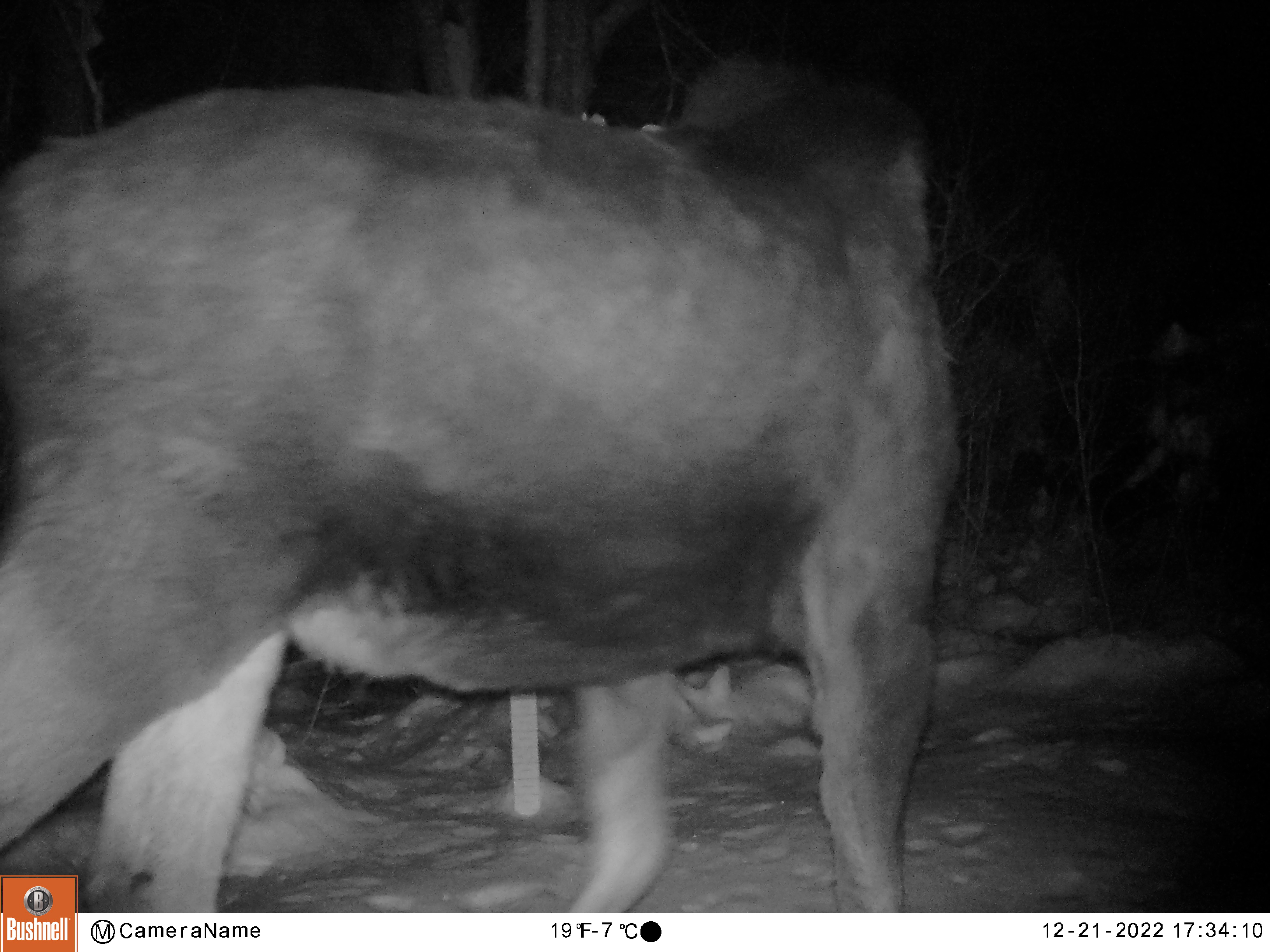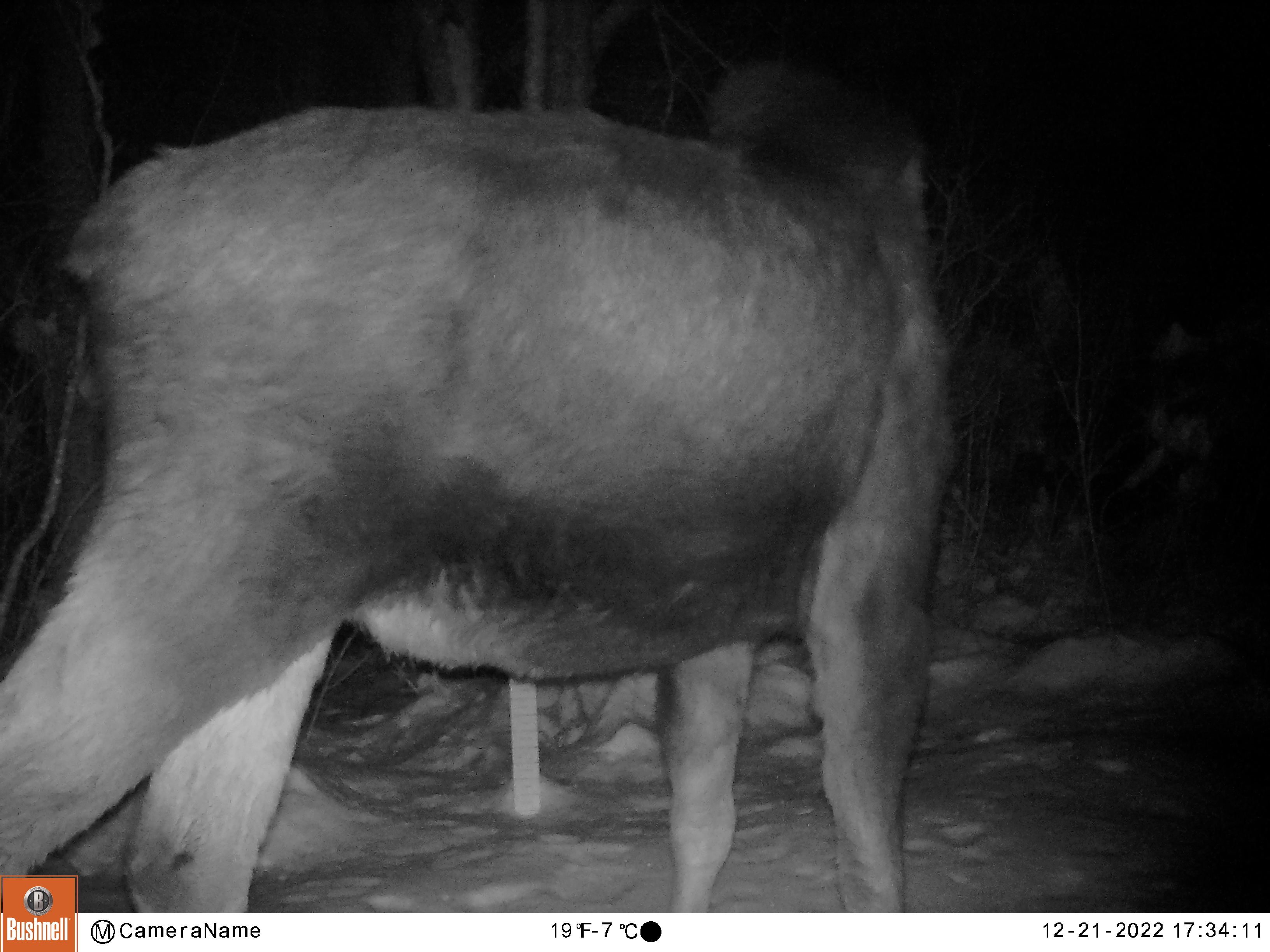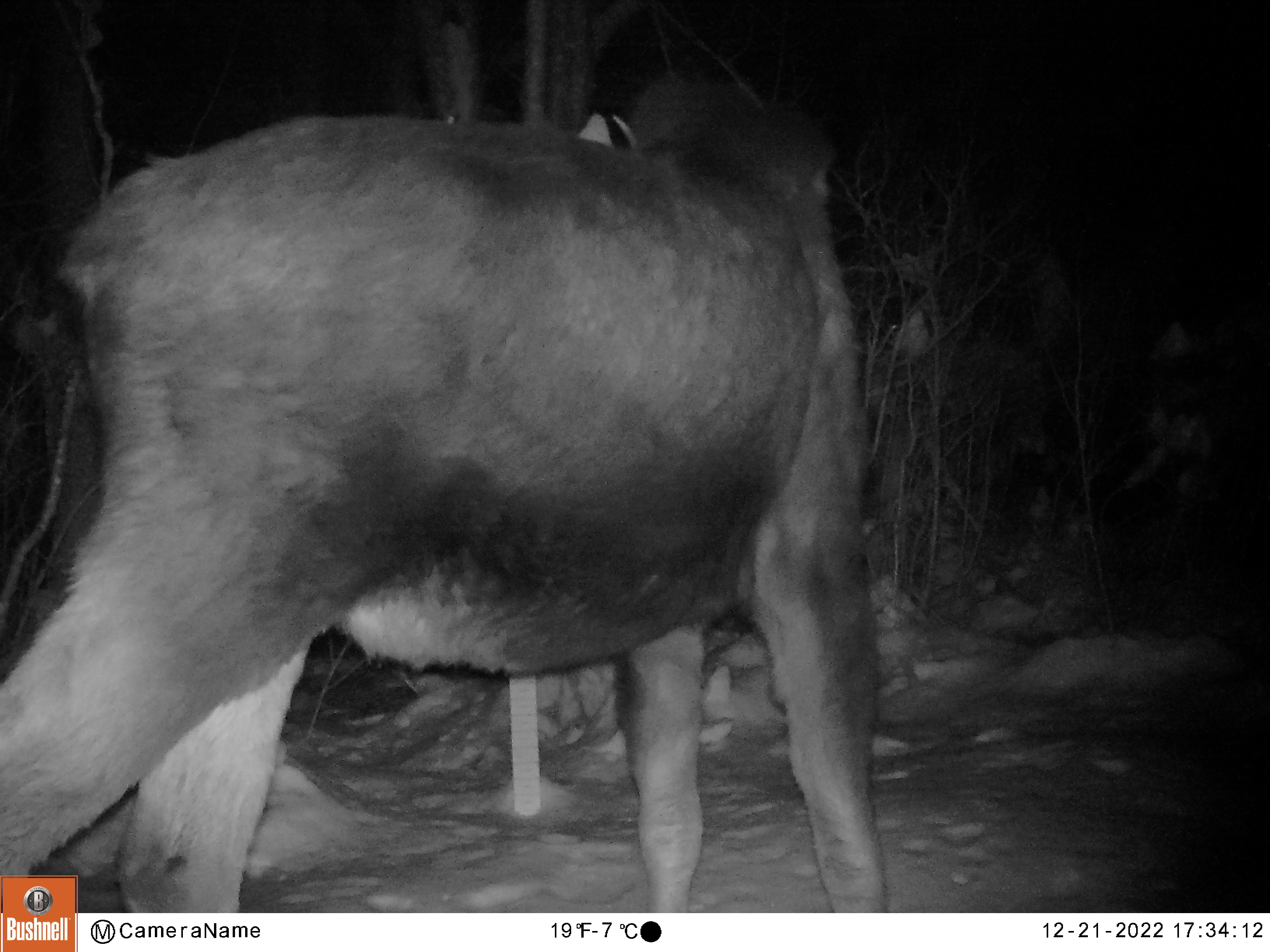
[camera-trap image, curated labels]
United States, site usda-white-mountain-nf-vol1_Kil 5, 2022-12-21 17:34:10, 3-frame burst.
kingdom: Animalia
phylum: Chordata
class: Mammalia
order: Artiodactyla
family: Cervidae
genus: Alces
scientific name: Alces alces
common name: moose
Moose (Alces alces).